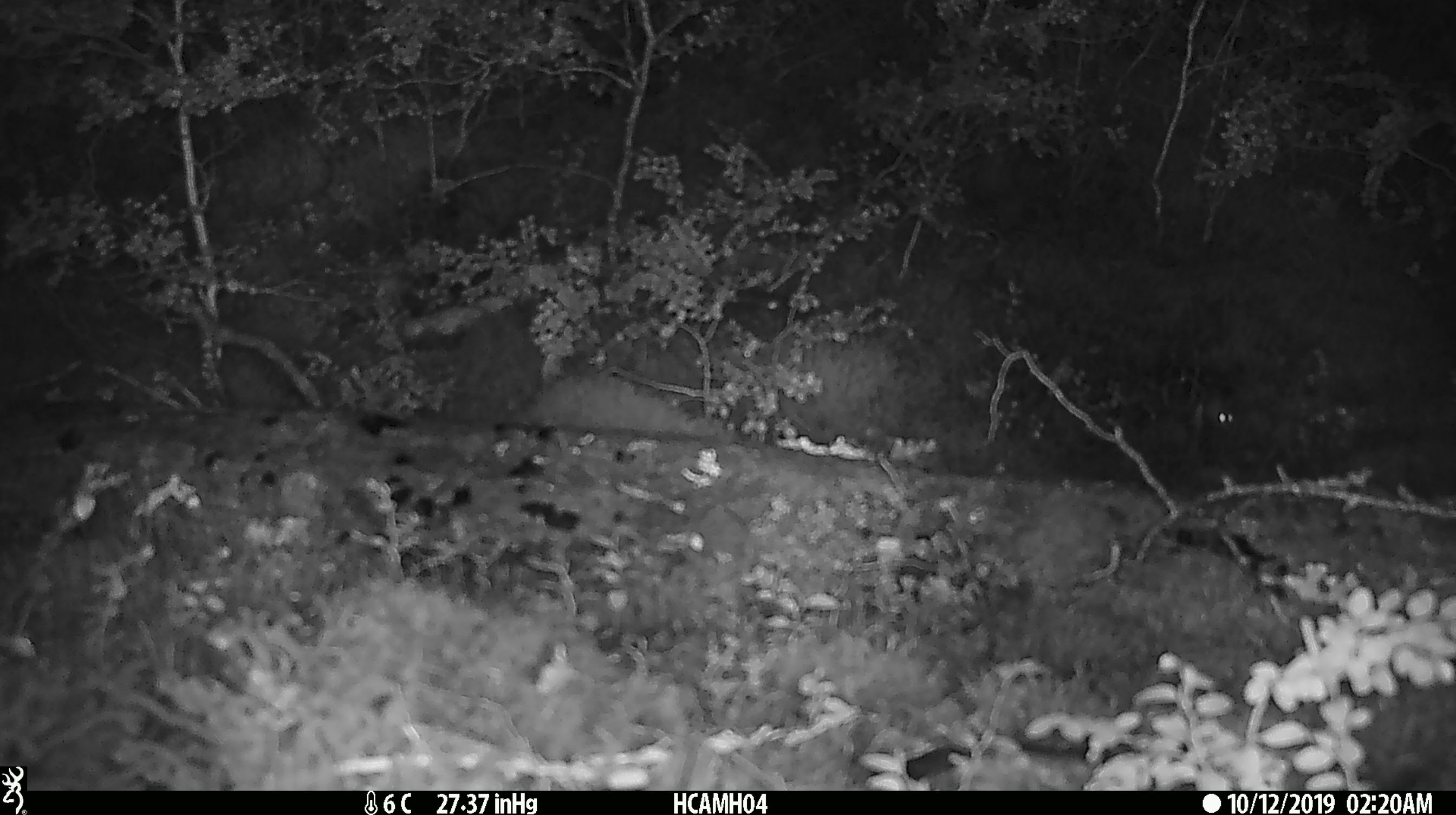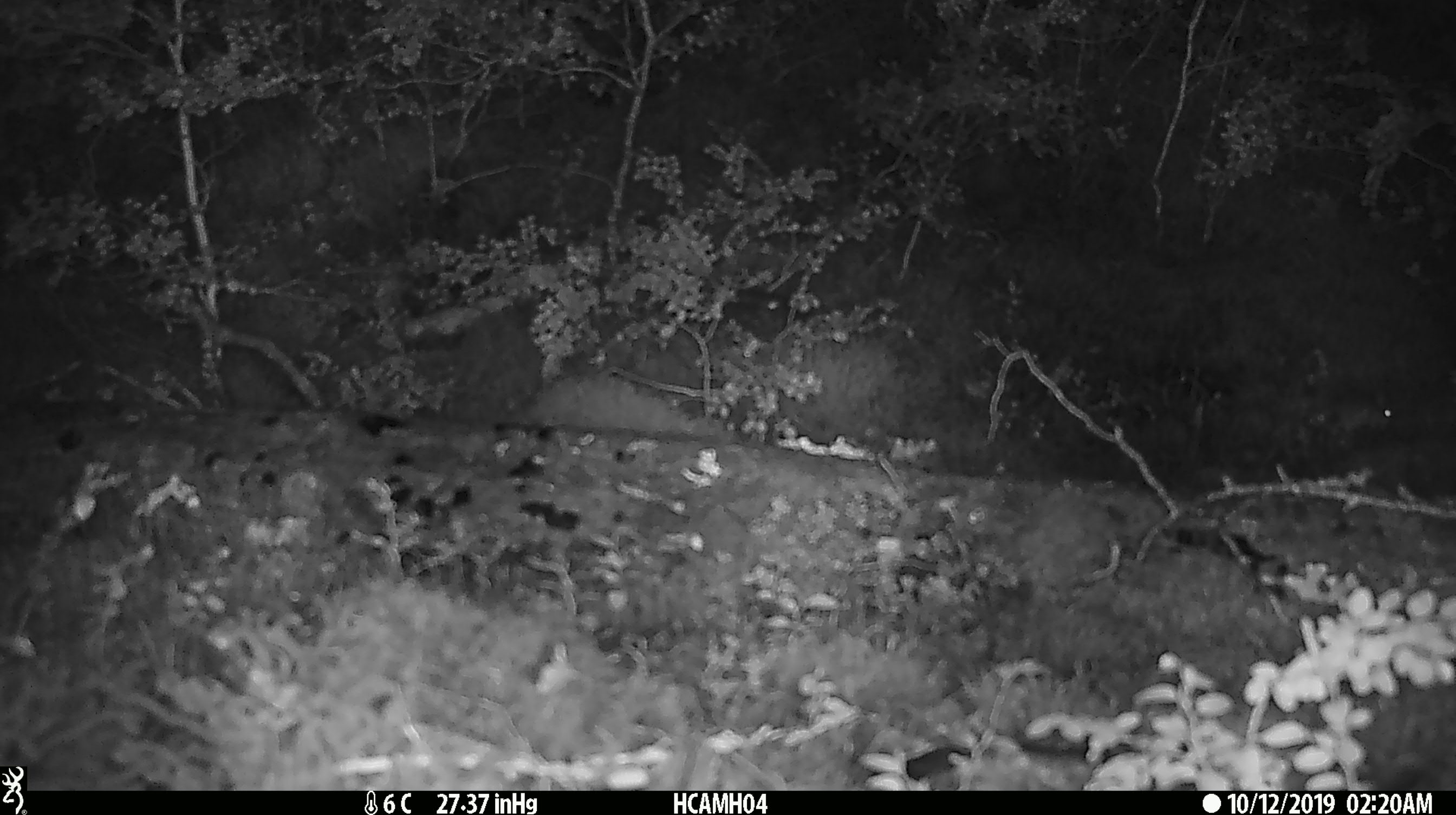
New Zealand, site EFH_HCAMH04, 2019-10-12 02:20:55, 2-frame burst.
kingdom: Animalia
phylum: Chordata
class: Mammalia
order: Rodentia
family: Muridae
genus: Mus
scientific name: Mus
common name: mouse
Mouse (Mus).